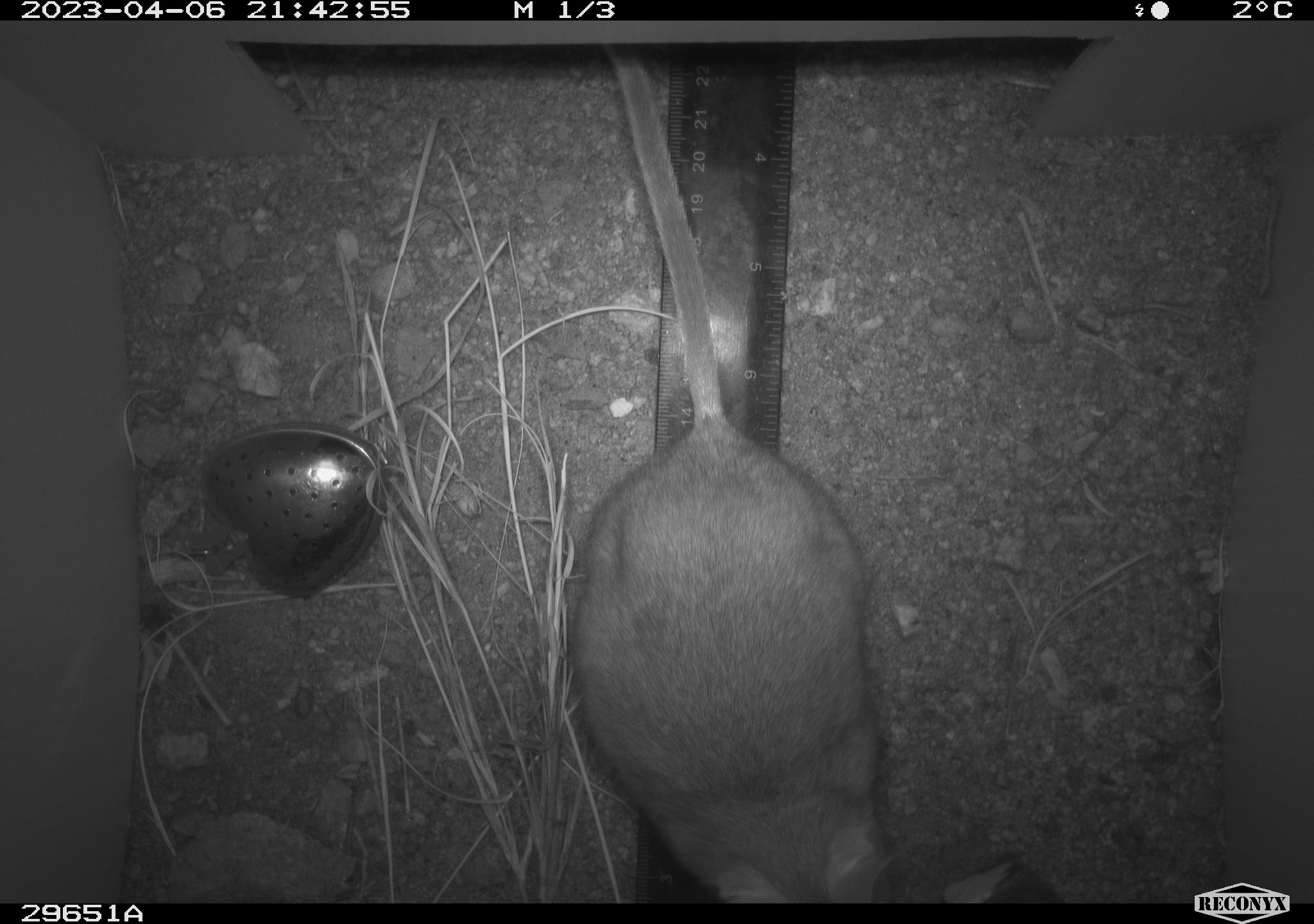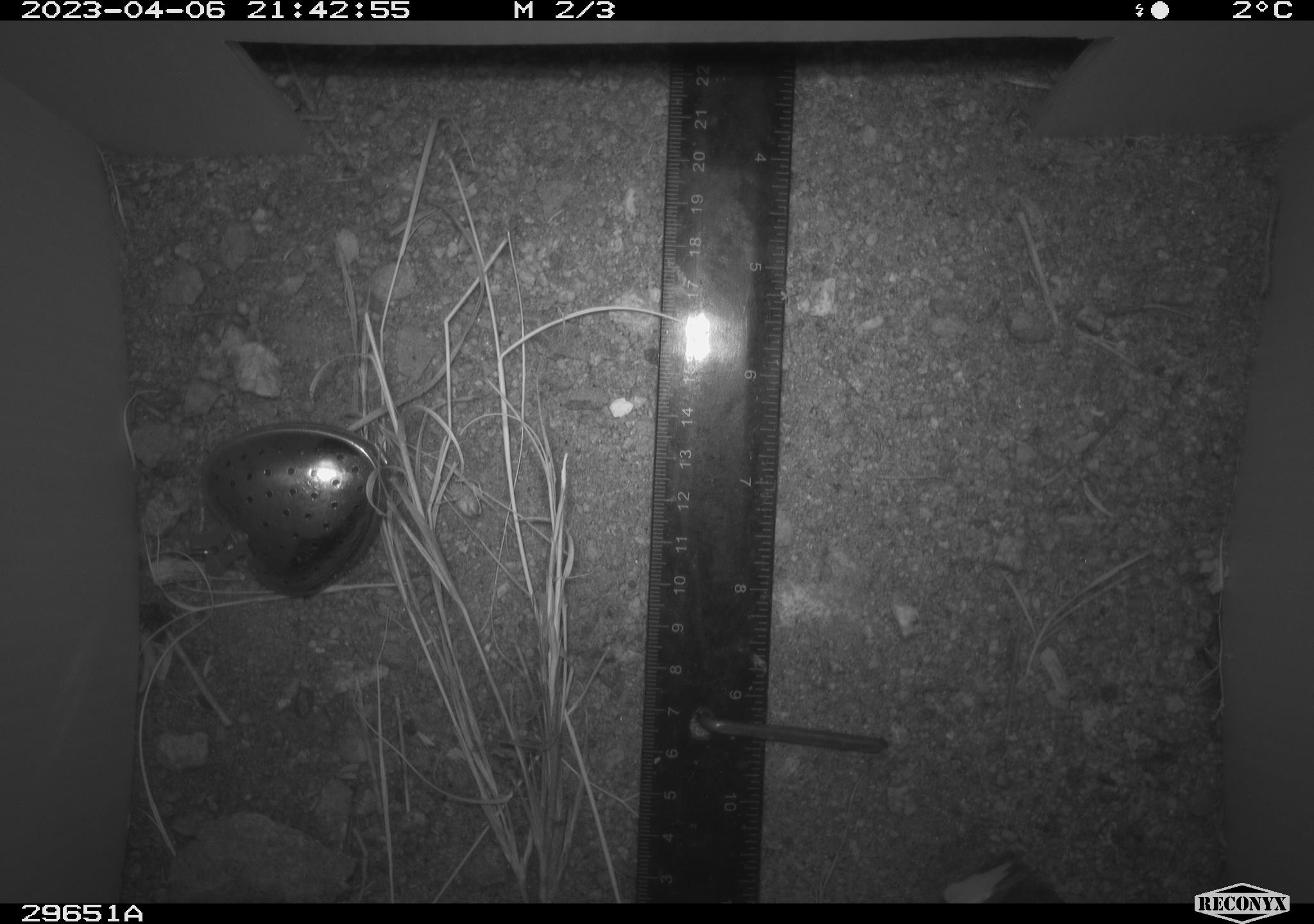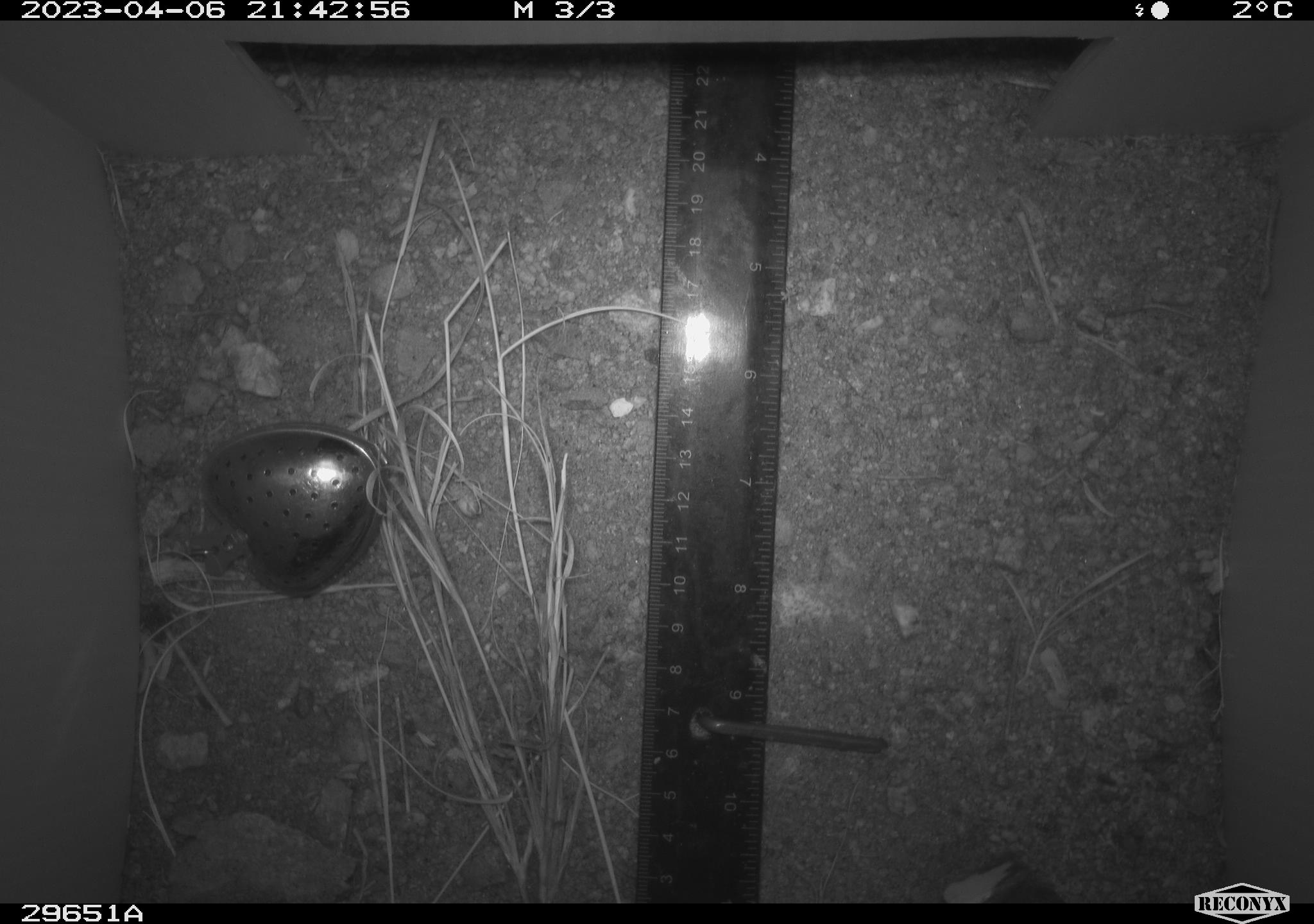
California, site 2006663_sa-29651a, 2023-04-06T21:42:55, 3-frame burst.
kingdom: Animalia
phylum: Chordata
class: Mammalia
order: Rodentia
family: Cricetidae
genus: Neotoma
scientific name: Neotoma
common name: pack rat or woodrat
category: neotoma species